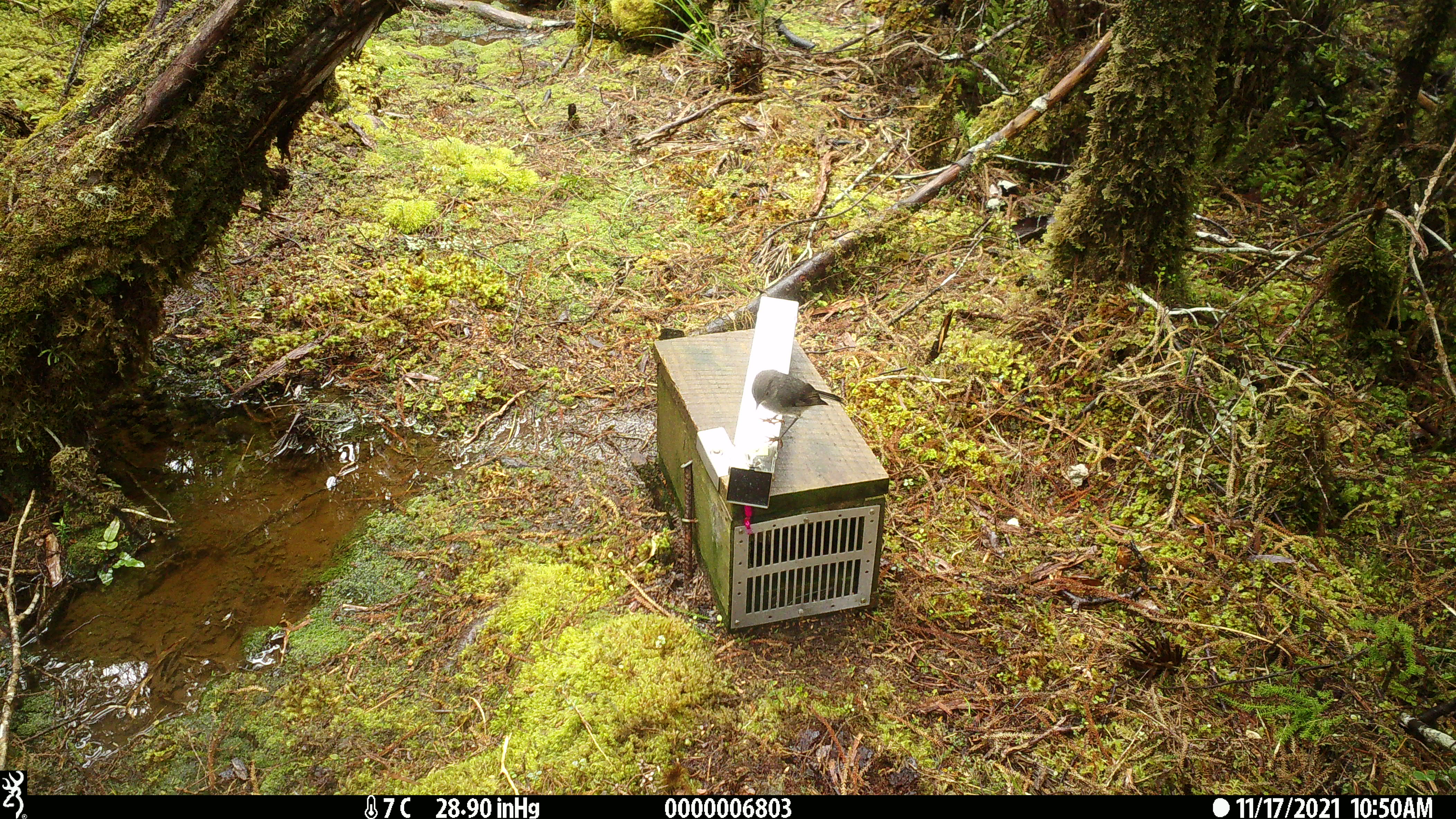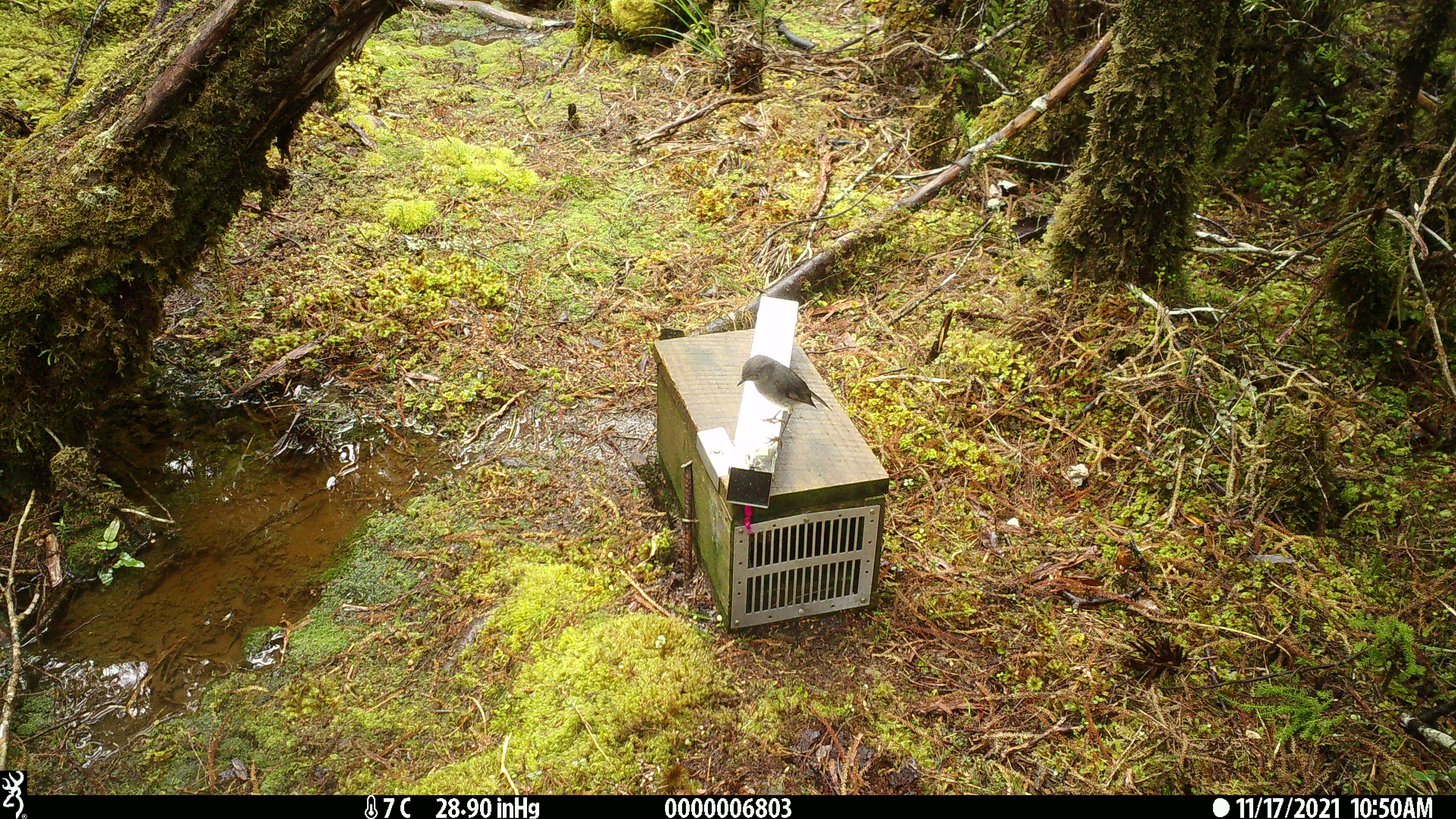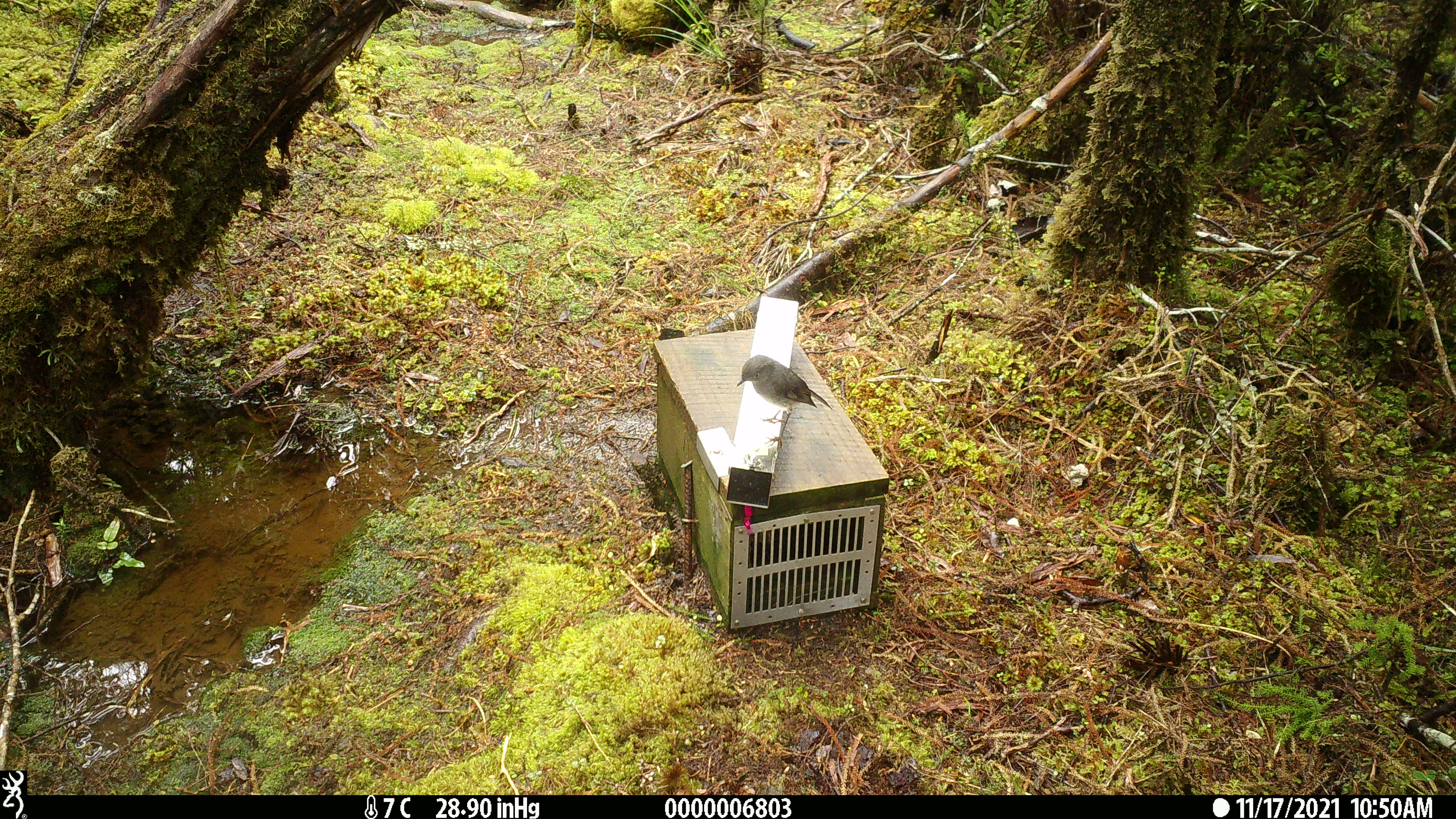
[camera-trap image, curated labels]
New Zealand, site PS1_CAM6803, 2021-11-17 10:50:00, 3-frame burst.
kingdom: Animalia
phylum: Chordata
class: Aves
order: Passeriformes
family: Petroicidae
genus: Petroica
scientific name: Petroica australis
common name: new zealand robin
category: robin